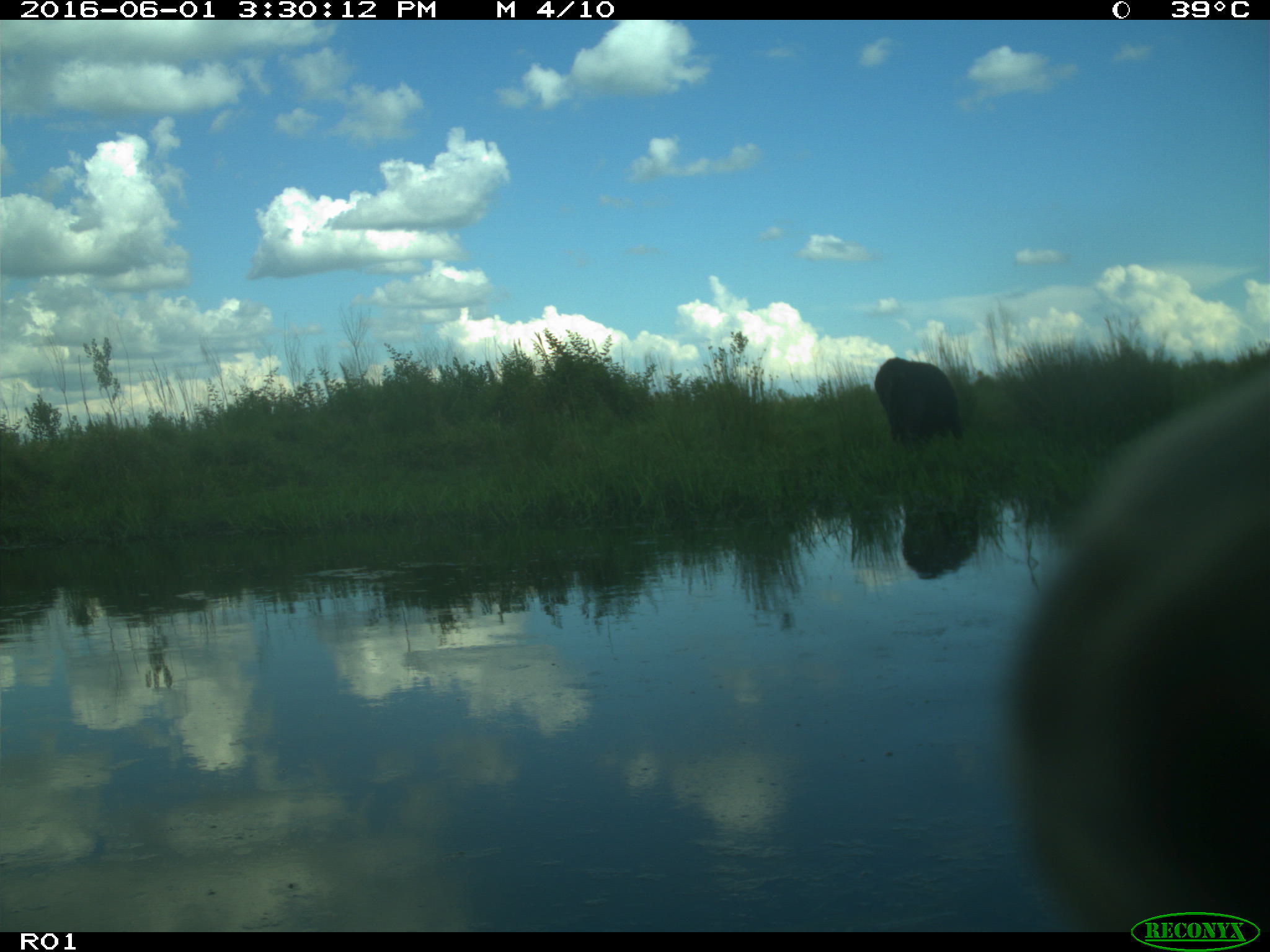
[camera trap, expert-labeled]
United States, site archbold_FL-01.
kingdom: Animalia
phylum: Chordata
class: Mammalia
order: Artiodactyla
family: Bovidae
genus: Bos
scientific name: Bos taurus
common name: domestic cow